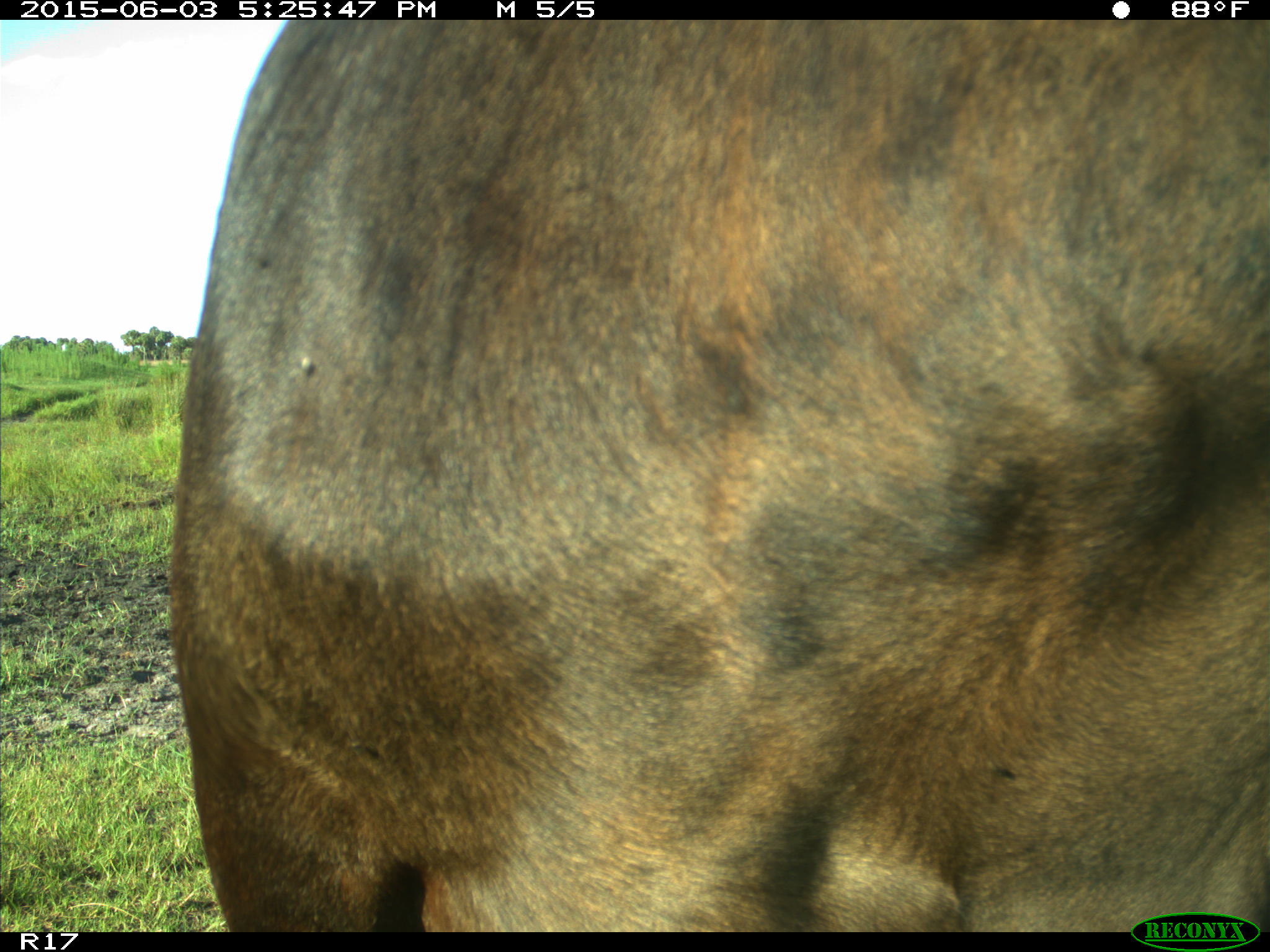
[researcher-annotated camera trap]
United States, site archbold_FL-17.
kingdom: Animalia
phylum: Chordata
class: Mammalia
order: Artiodactyla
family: Bovidae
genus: Bos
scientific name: Bos taurus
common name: domestic cow